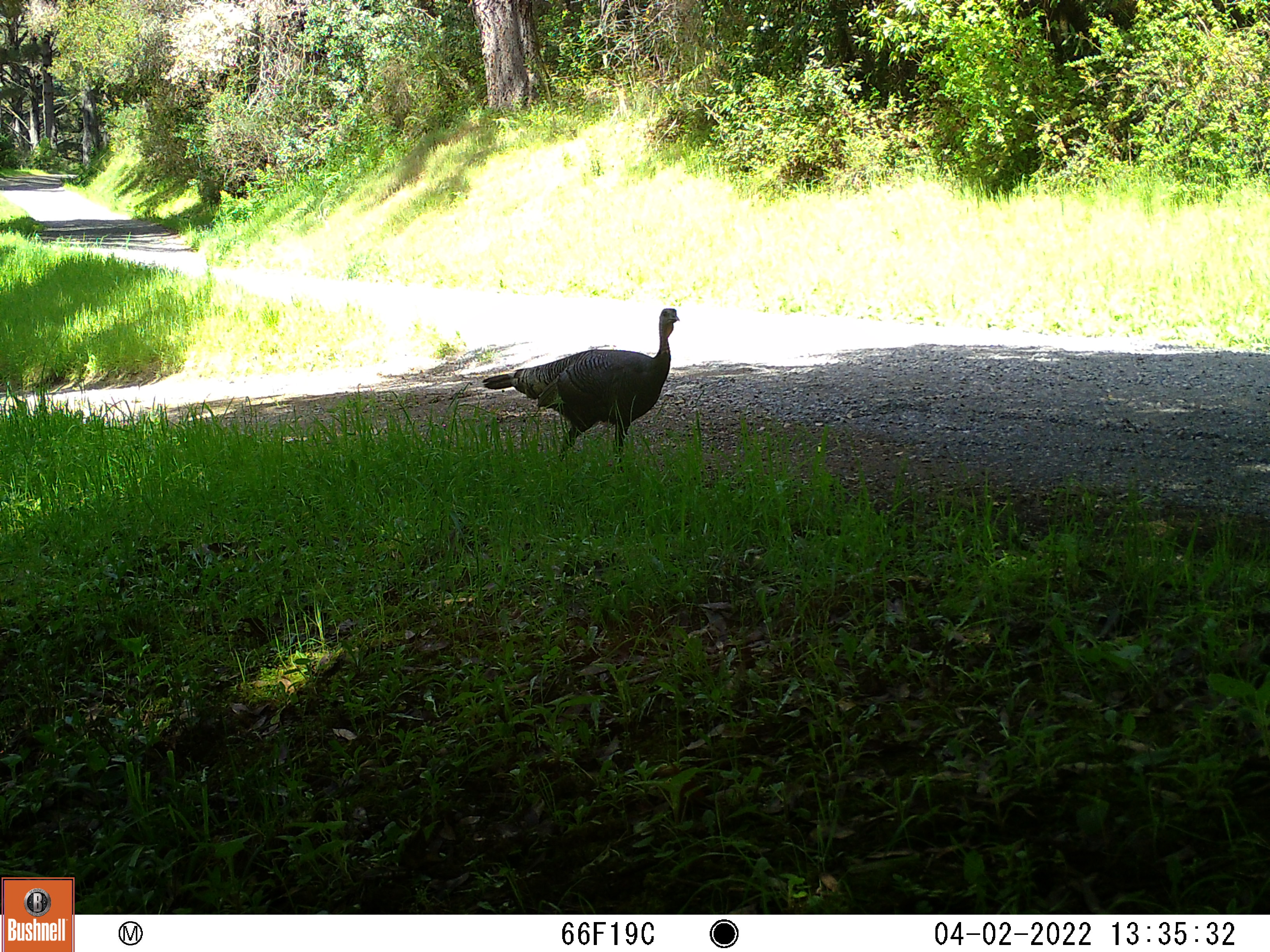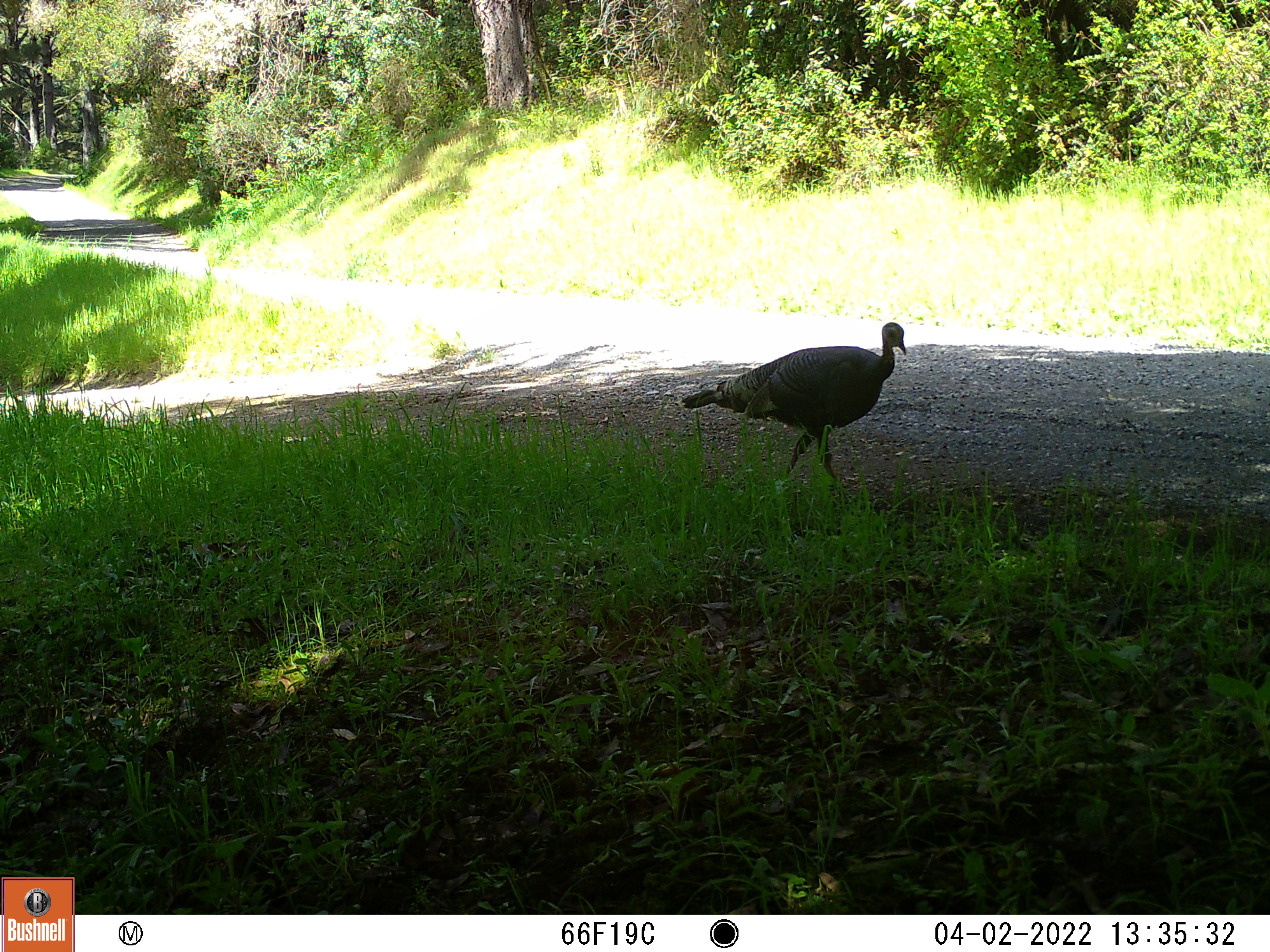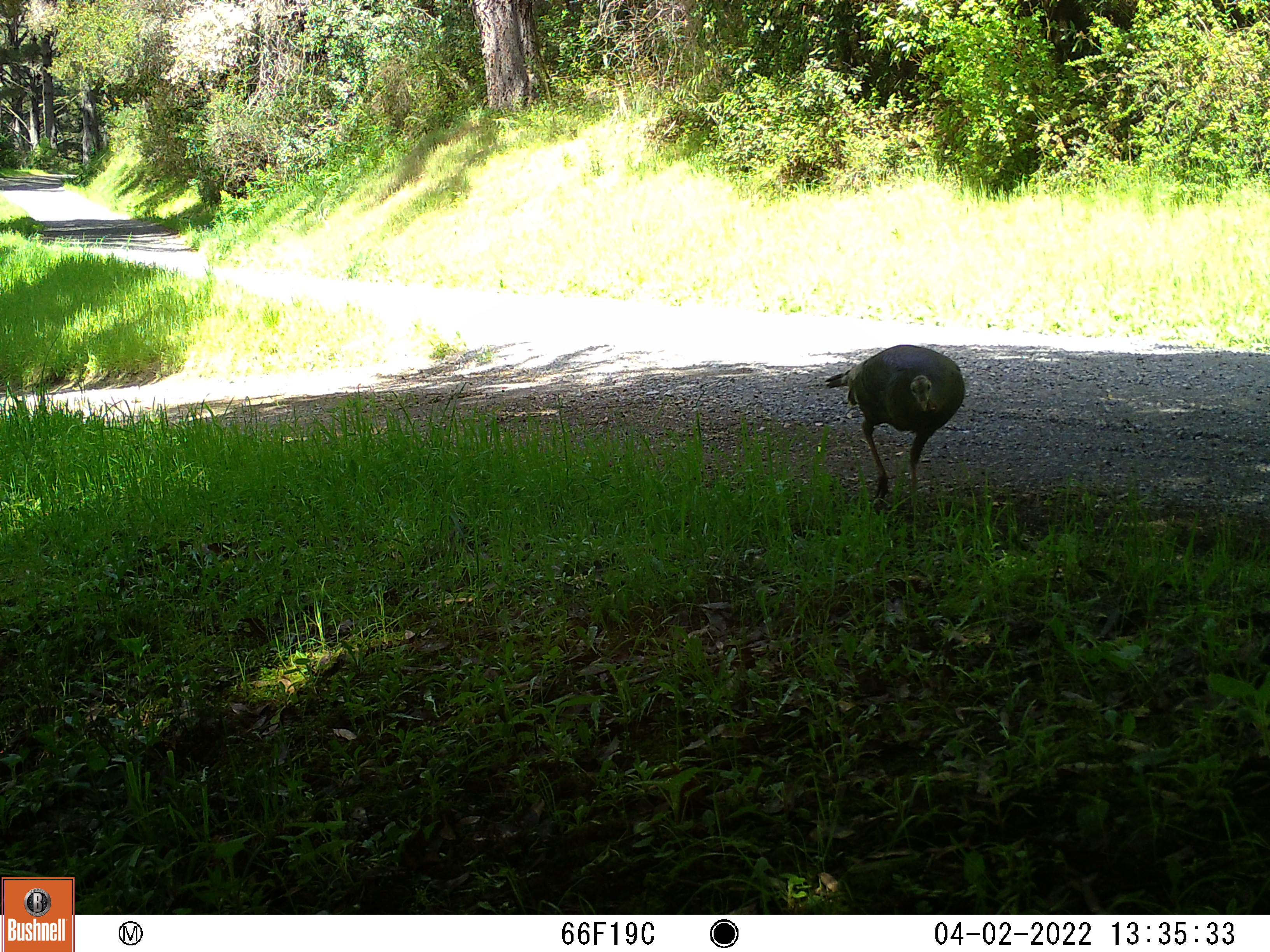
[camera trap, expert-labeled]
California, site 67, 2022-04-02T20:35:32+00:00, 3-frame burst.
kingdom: Animalia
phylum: Chordata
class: Aves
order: Galliformes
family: Phasianidae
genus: Meleagris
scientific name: Meleagris gallopavo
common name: turkey